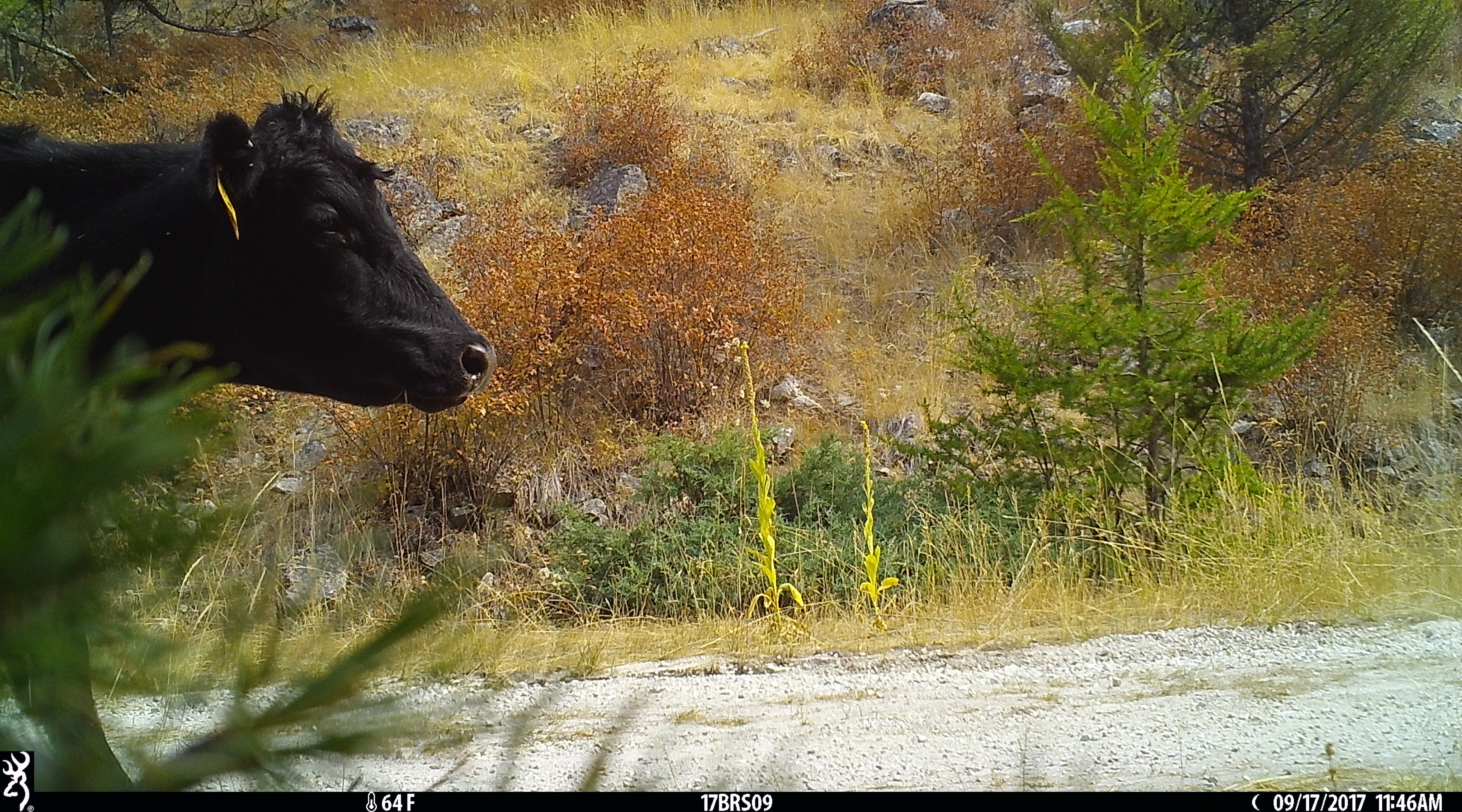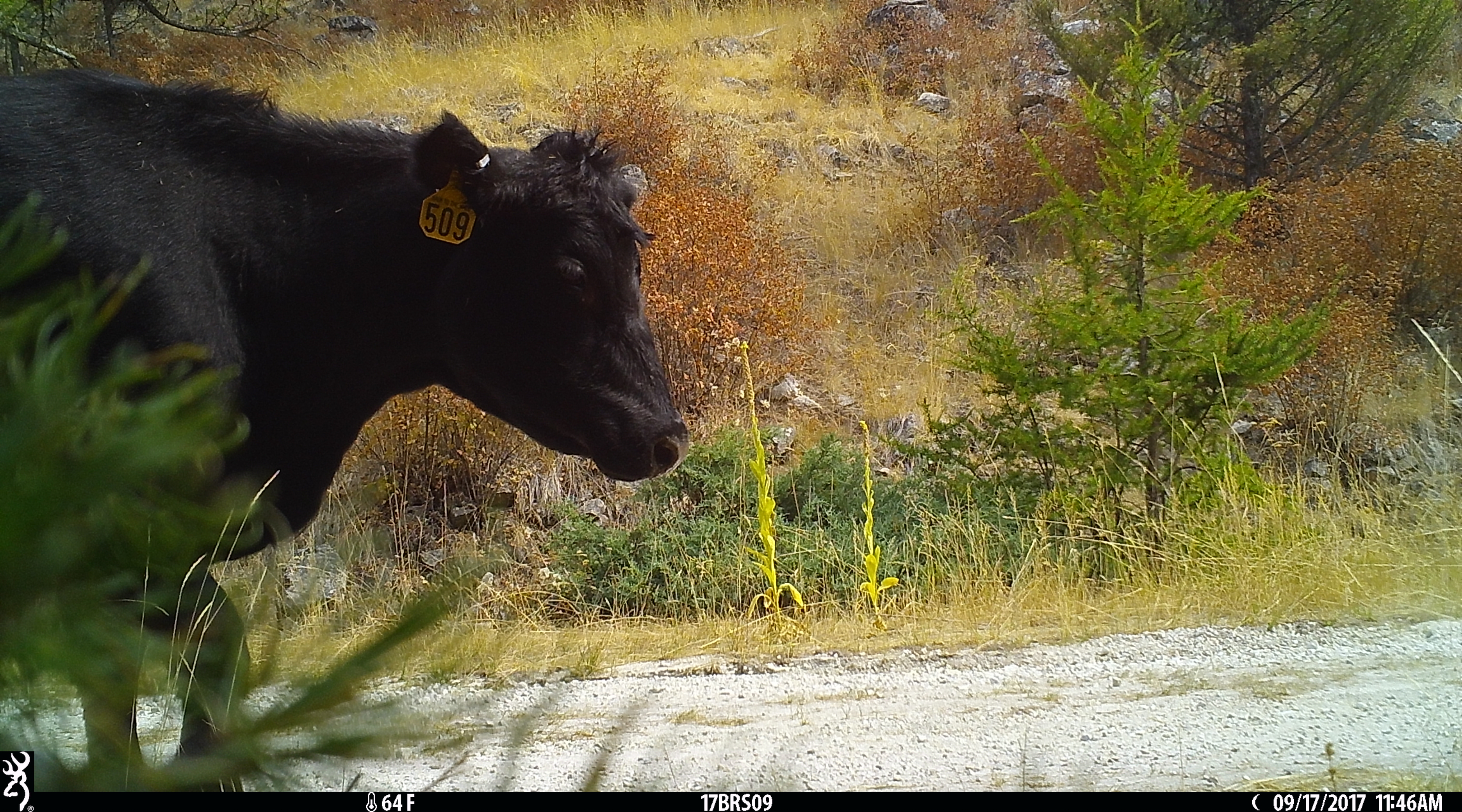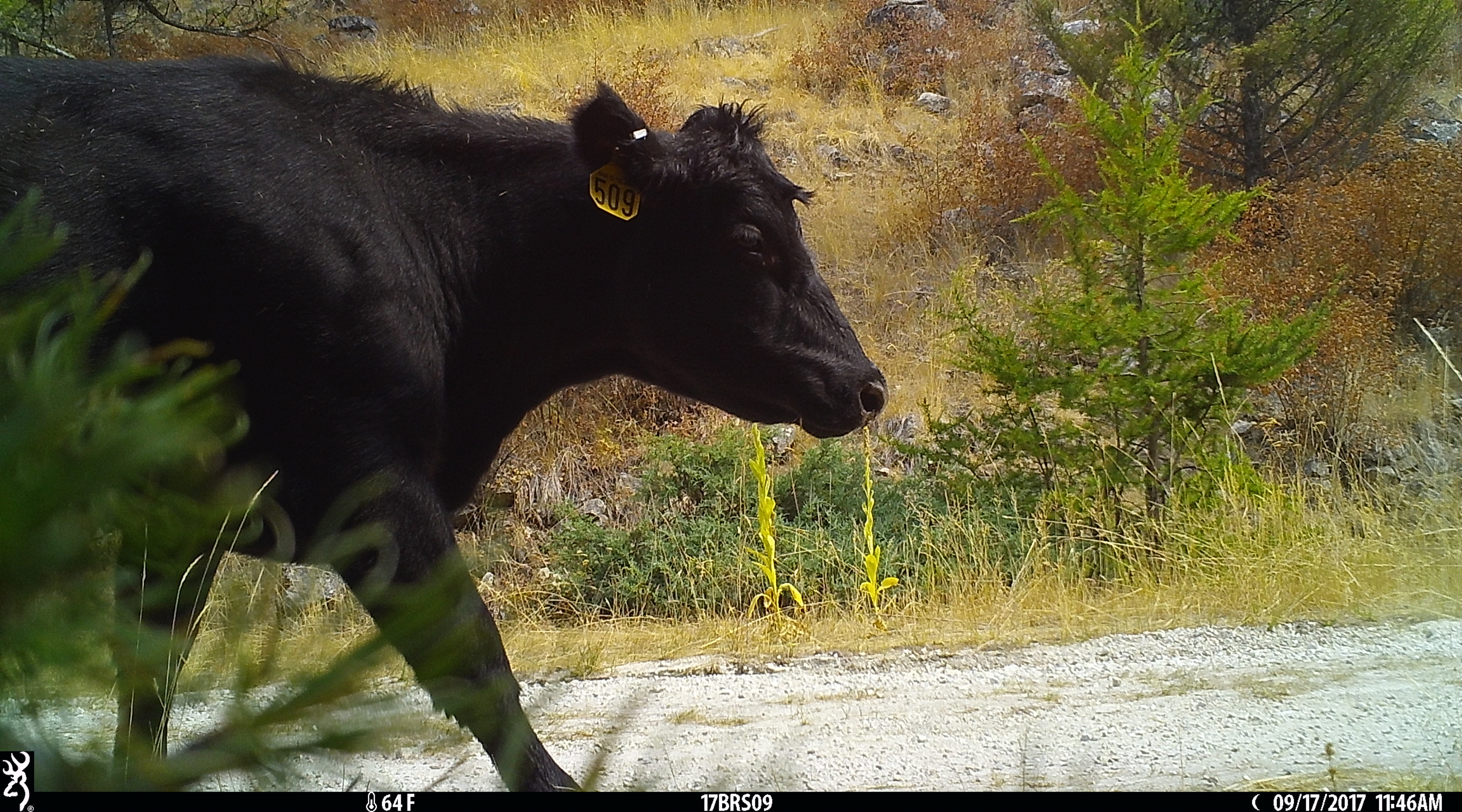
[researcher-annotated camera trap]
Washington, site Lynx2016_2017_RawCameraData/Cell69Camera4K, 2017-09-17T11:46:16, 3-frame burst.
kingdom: Animalia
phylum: Chordata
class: Mammalia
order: Artiodactyla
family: Bovidae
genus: Bos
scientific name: Bos taurus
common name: domestic cattle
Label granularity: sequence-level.